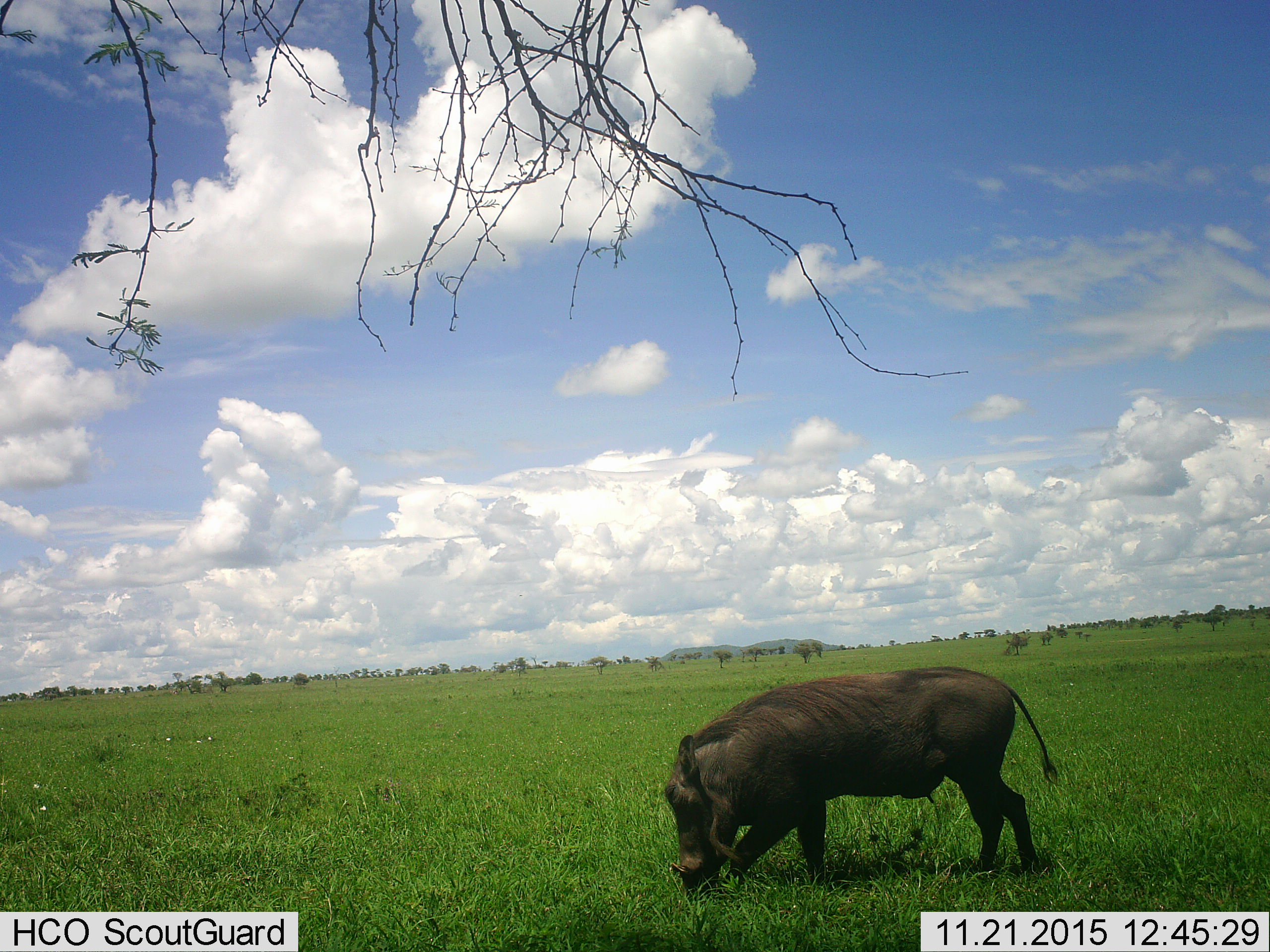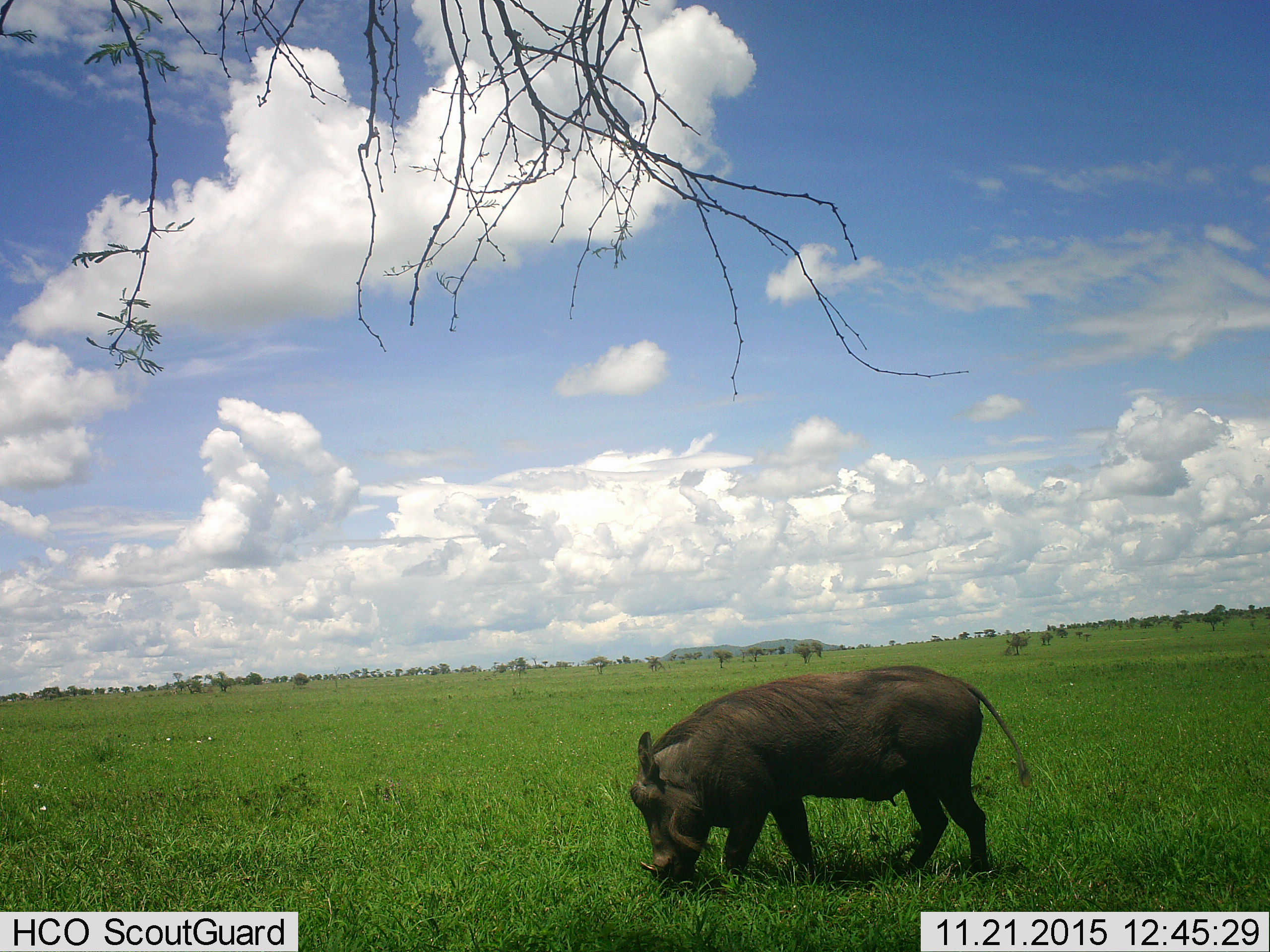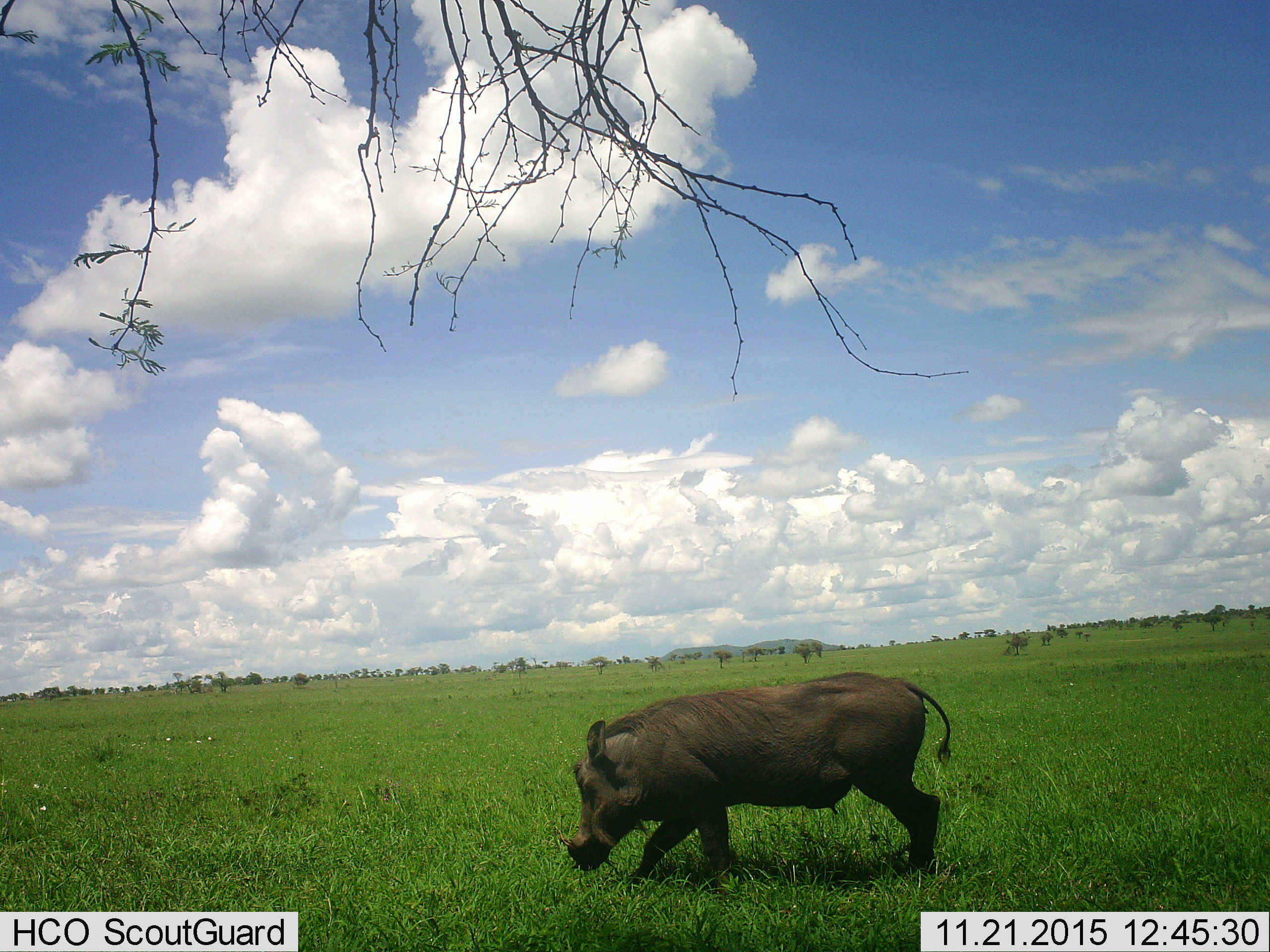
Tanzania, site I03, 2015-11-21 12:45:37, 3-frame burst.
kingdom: Animalia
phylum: Chordata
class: Mammalia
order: Artiodactyla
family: Suidae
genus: Phacochoerus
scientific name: Phacochoerus africanus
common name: warthog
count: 1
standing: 22%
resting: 0%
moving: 100%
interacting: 0%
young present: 0%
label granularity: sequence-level